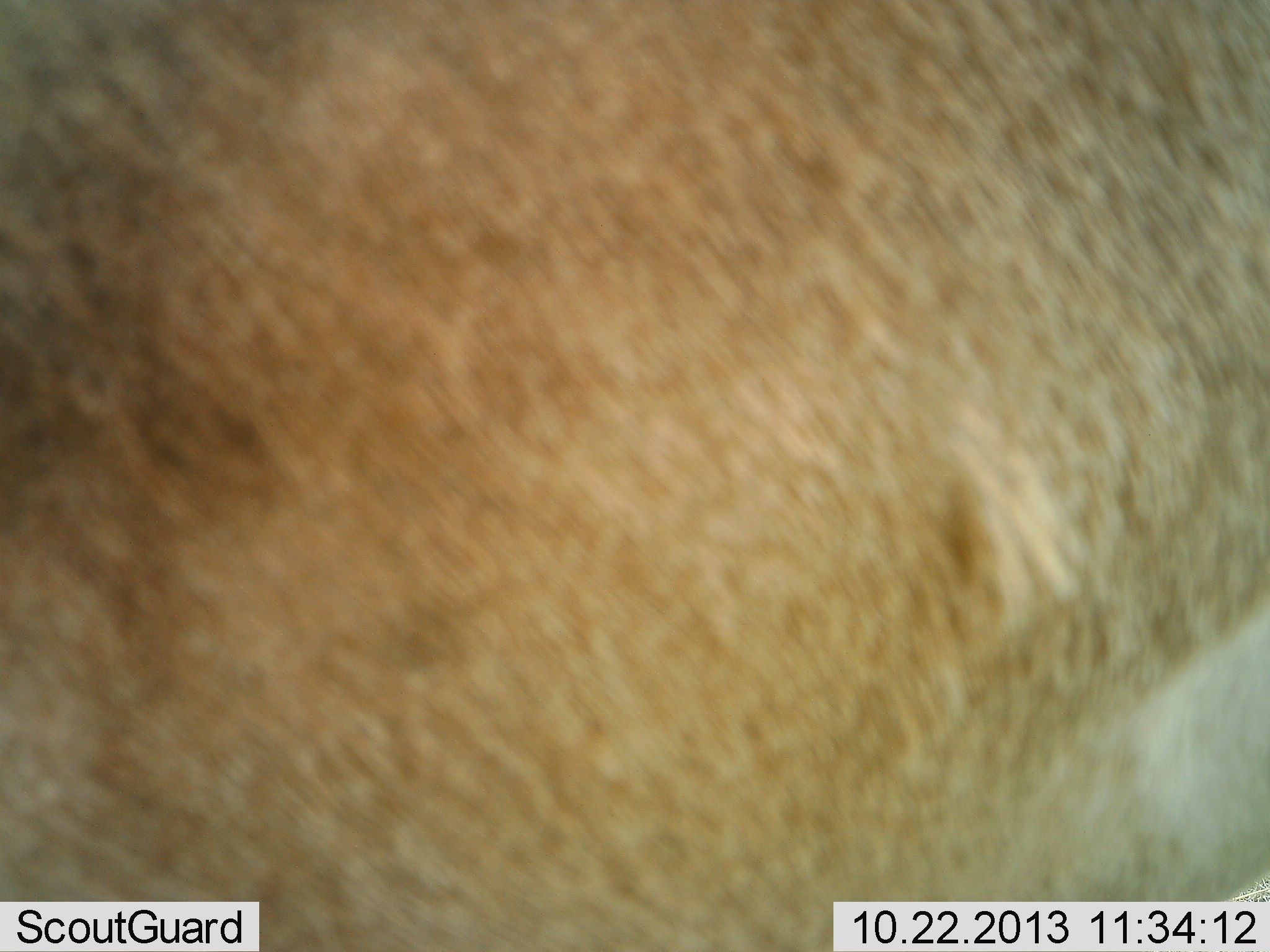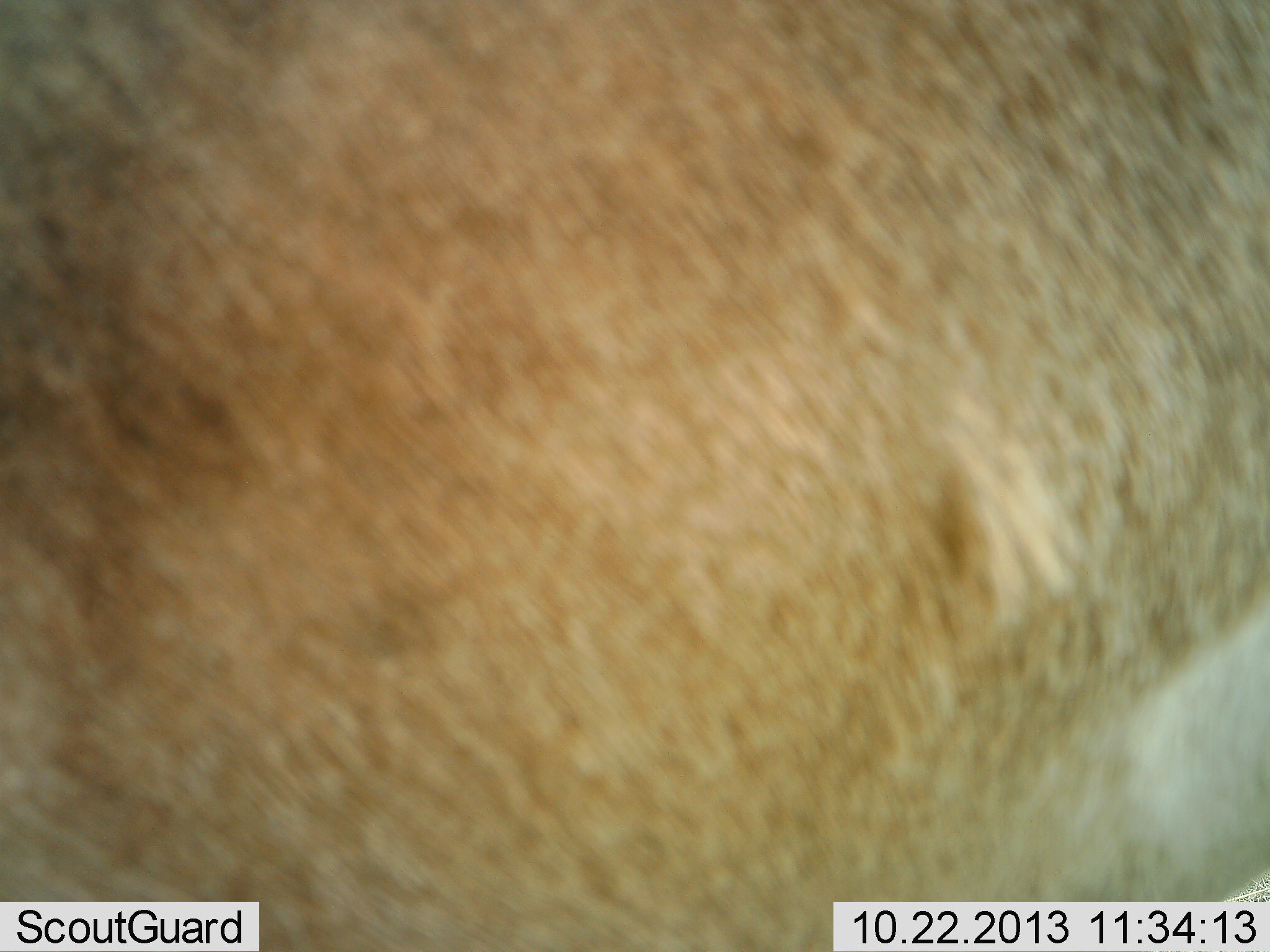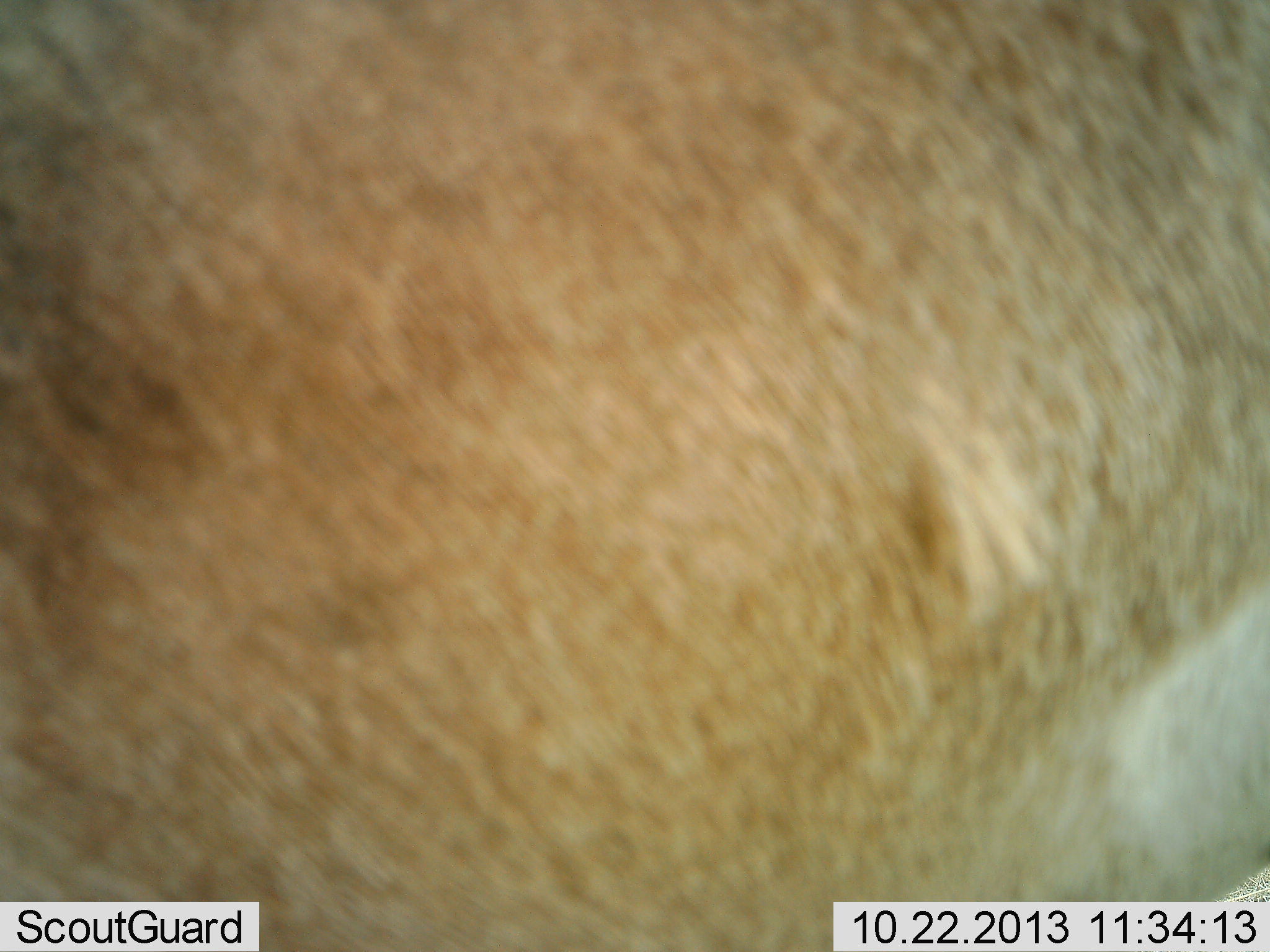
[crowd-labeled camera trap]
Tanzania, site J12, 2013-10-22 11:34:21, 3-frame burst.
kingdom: Animalia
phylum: Chordata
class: Mammalia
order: Artiodactyla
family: Bovidae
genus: Nanger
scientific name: Nanger granti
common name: grant's gazelle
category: gazellegrants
Gazellegrants (grant's gazelle) (Nanger granti), count 1. Behavior (volunteer vote fractions): standing 100%, resting 0%, moving 0%, interacting 0%. Young present (vote fraction): 0%. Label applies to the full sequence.